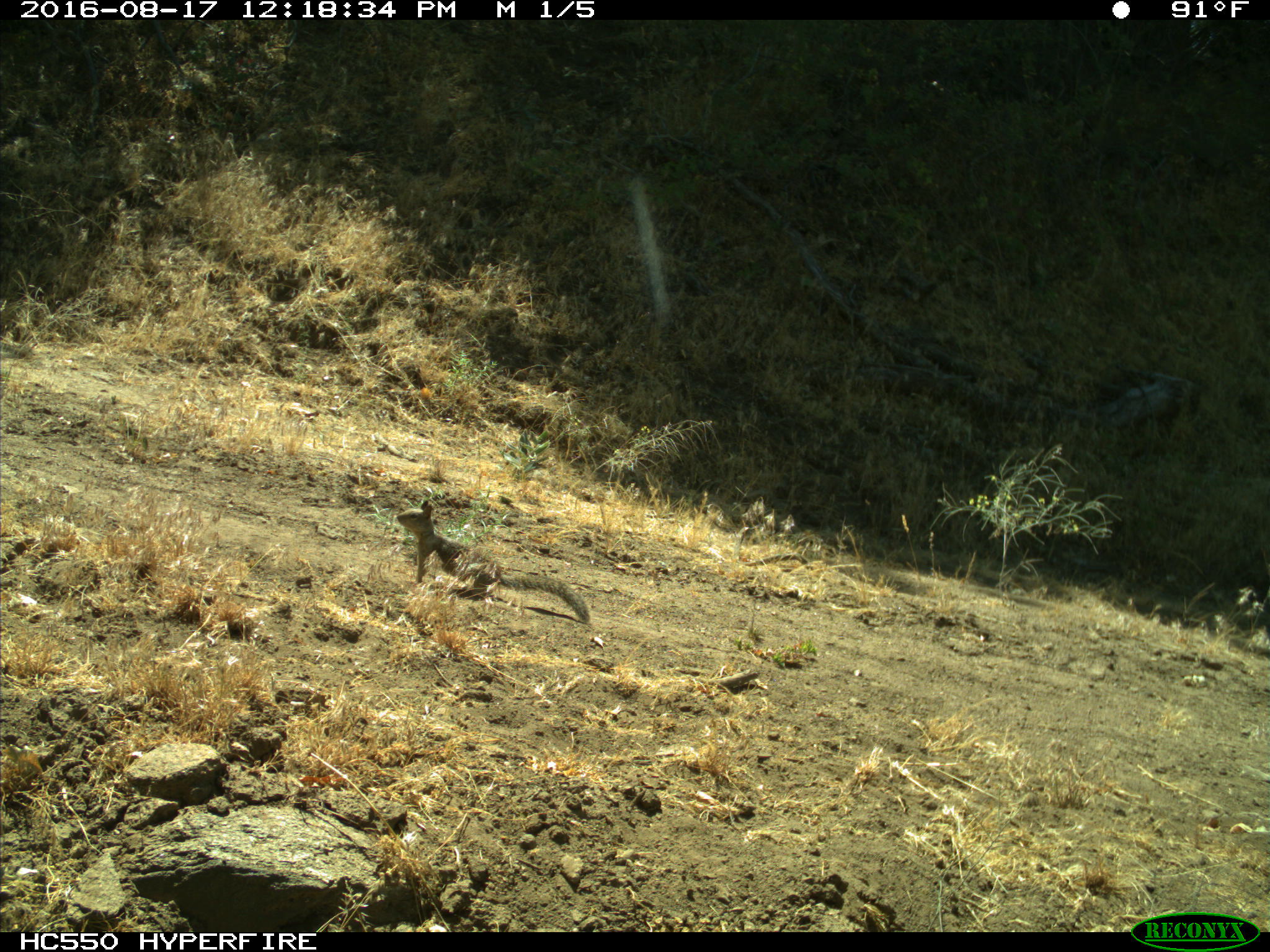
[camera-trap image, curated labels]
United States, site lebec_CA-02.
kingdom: Animalia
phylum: Chordata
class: Mammalia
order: Rodentia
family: Sciuridae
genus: Otospermophilus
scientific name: Otospermophilus beecheyi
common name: california ground squirrel